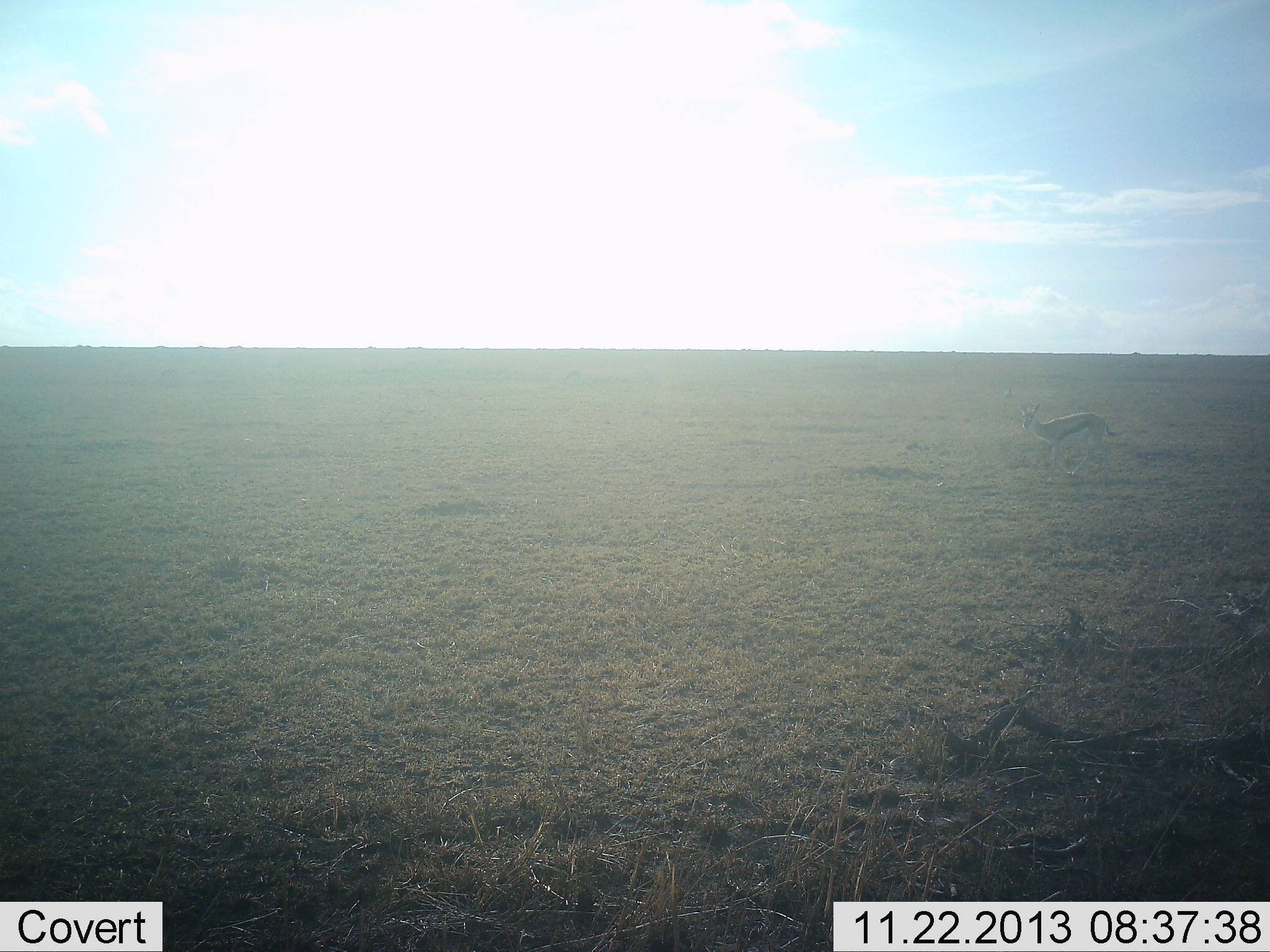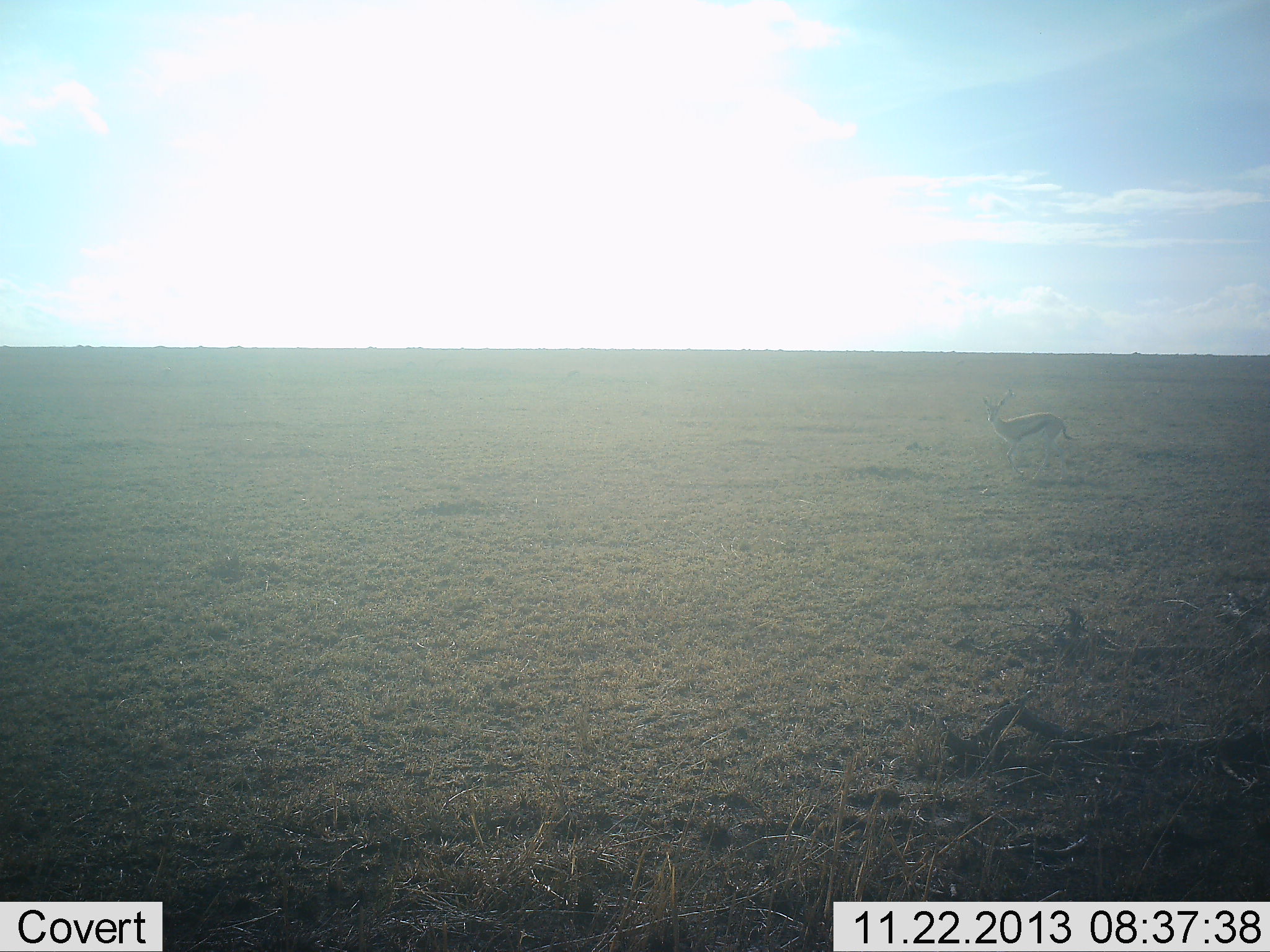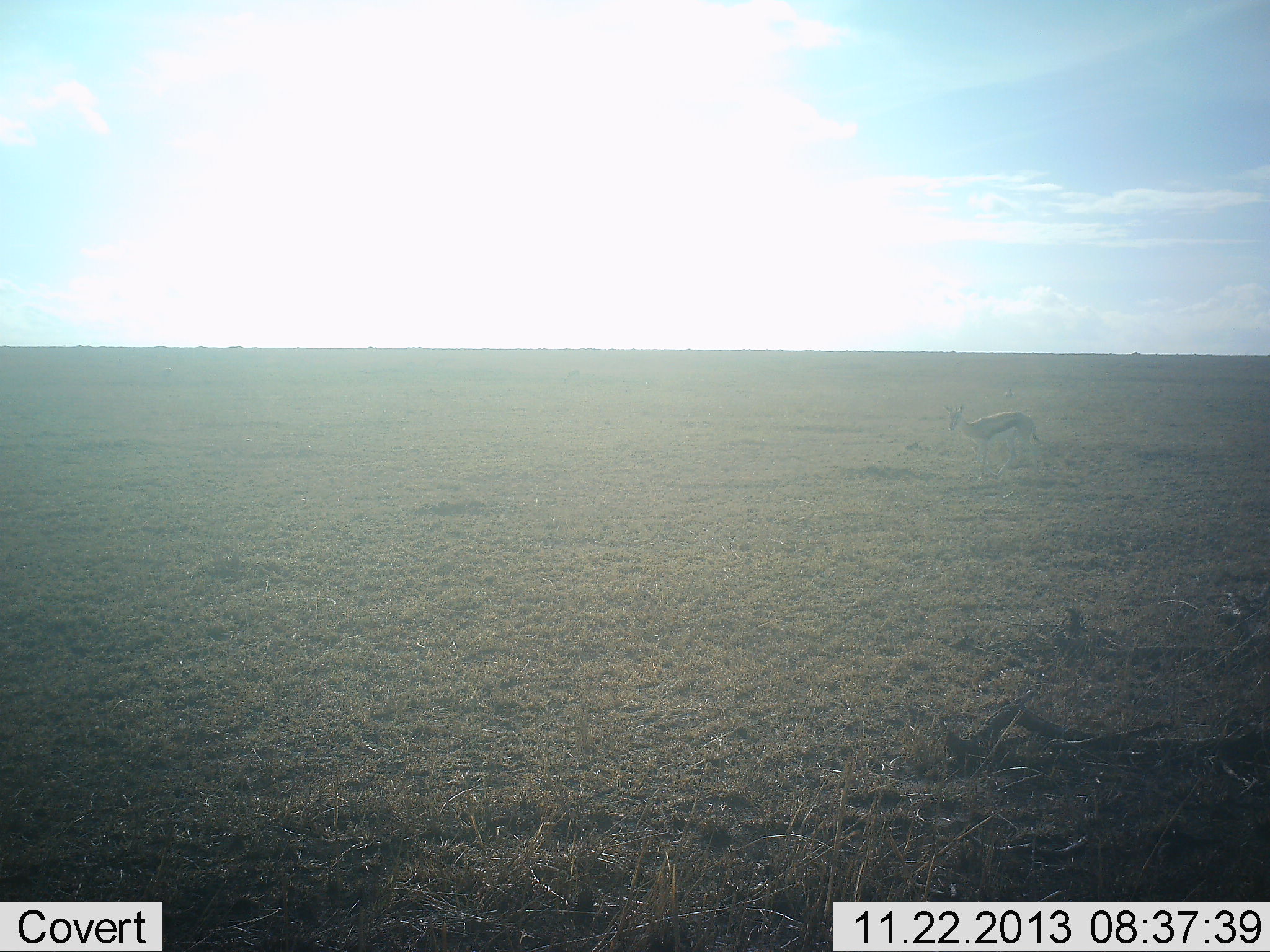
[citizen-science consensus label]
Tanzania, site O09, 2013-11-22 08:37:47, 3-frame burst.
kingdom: Animalia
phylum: Chordata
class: Mammalia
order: Artiodactyla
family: Bovidae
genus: Eudorcas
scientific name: Eudorcas thomsonii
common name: thomson's gazelle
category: gazellethomsons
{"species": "gazellethomsons (thomson's gazelle) (Eudorcas thomsonii)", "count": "1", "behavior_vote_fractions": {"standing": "9%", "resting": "0%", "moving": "100%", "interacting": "0%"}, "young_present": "0%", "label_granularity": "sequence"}